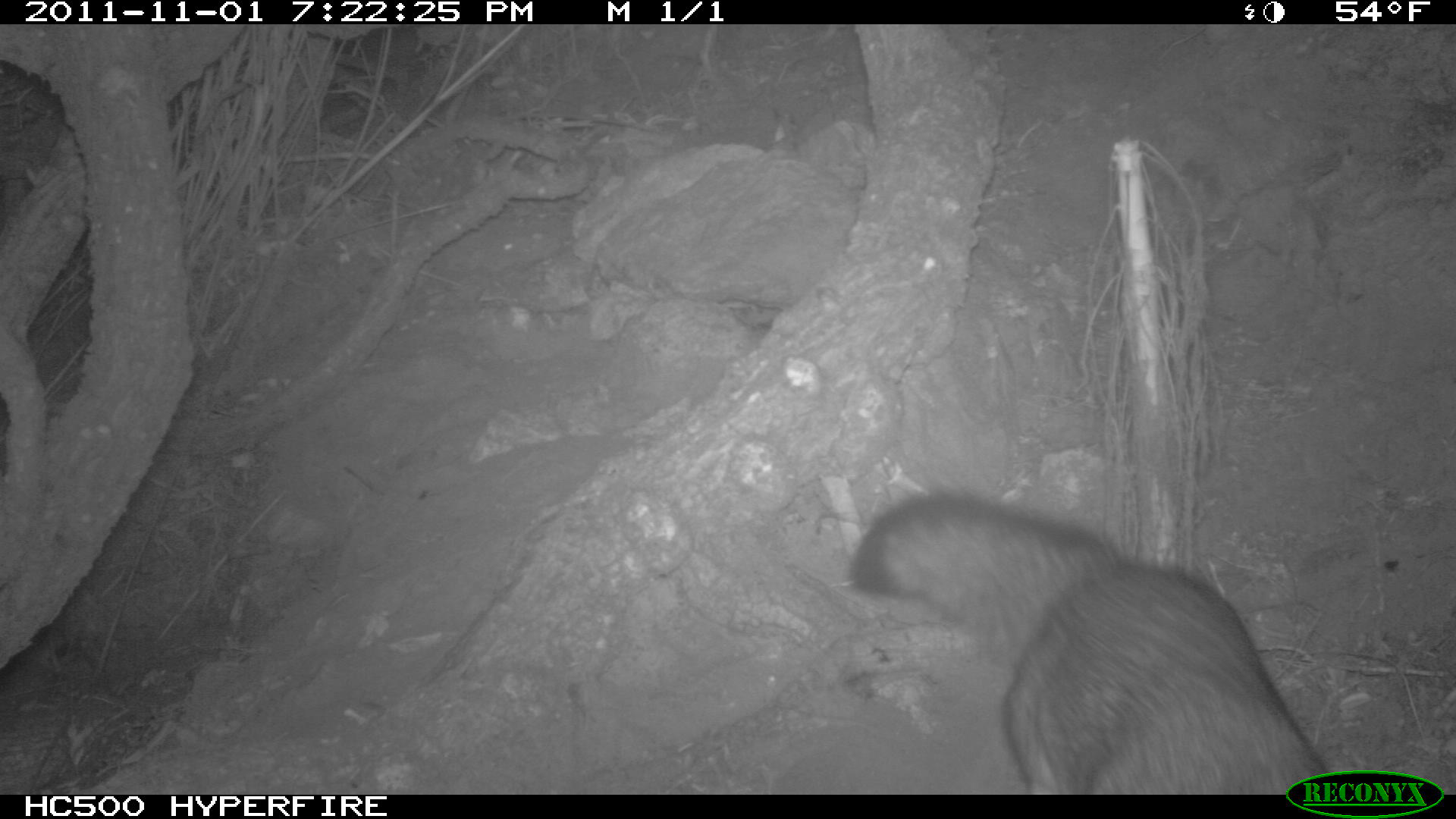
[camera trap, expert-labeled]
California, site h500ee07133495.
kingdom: Animalia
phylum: Chordata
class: Mammalia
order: Carnivora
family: Canidae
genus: Urocyon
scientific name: Urocyon littoralis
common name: island fox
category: fox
Fox (island fox) (Urocyon littoralis).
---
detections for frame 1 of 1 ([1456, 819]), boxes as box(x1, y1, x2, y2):
fox: box(851, 492, 1326, 794)